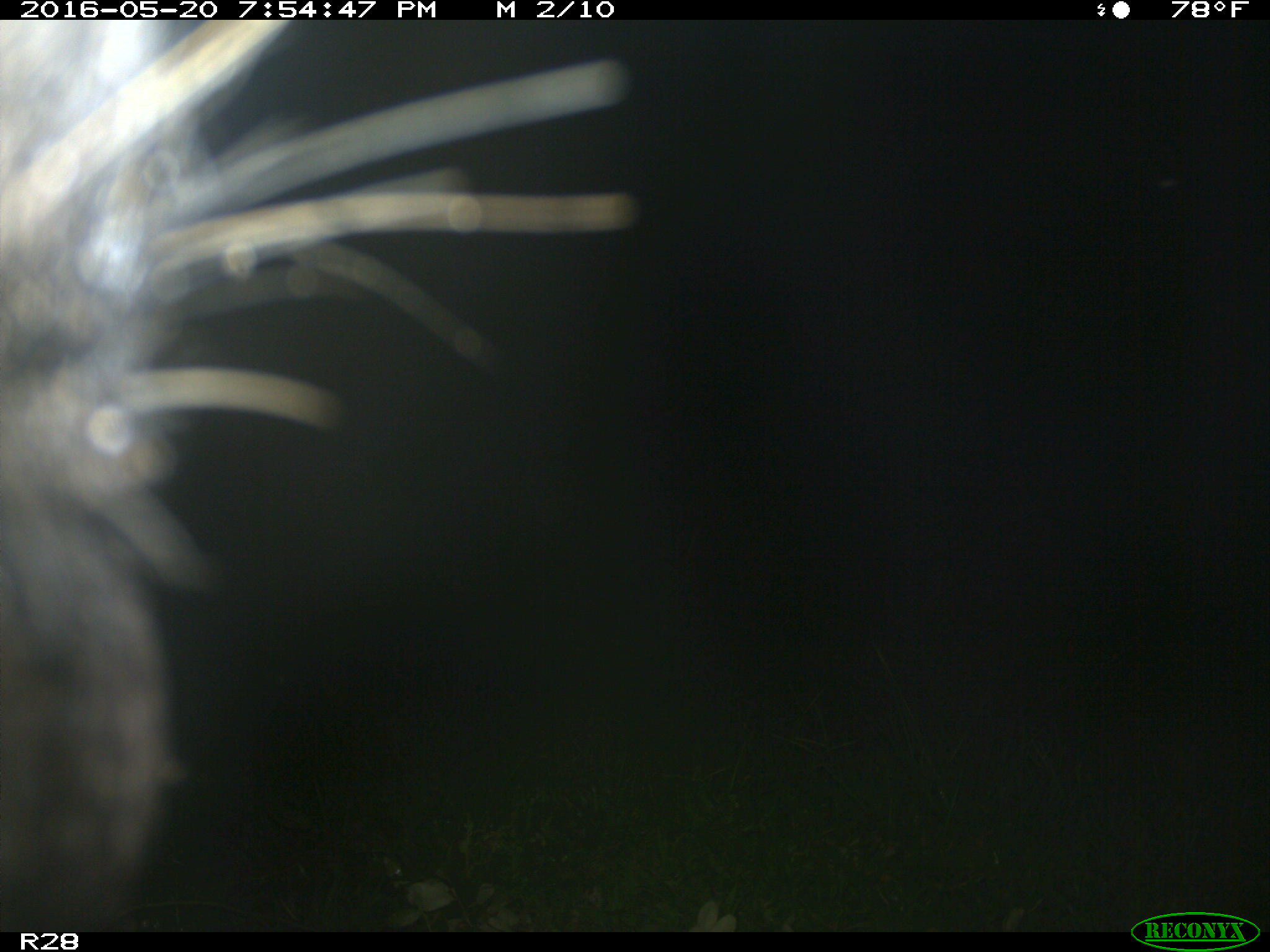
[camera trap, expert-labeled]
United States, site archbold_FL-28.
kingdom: Animalia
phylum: Chordata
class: Mammalia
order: Artiodactyla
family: Bovidae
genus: Bos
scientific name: Bos taurus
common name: domestic cow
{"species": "Bos taurus (domestic cow)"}